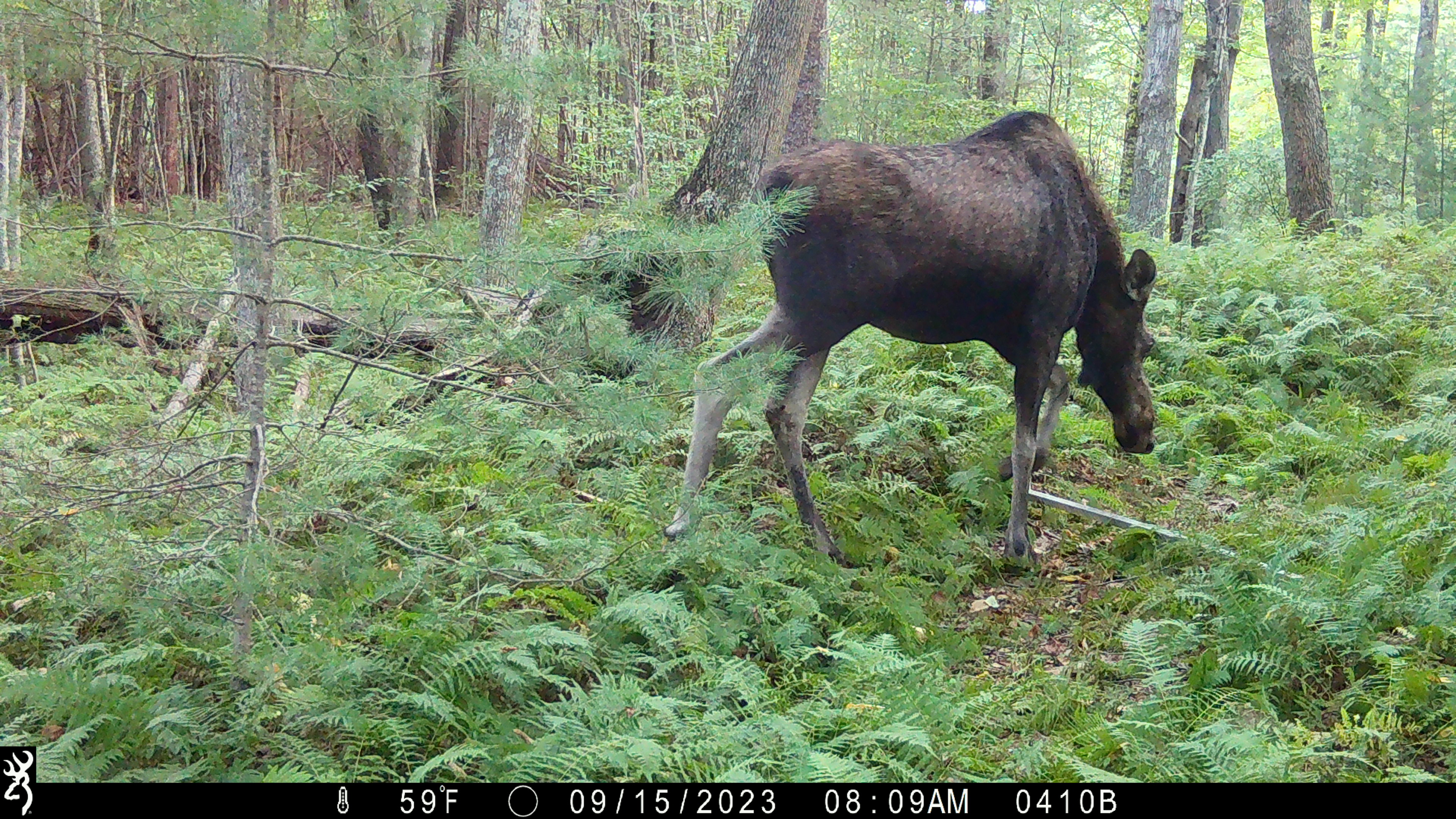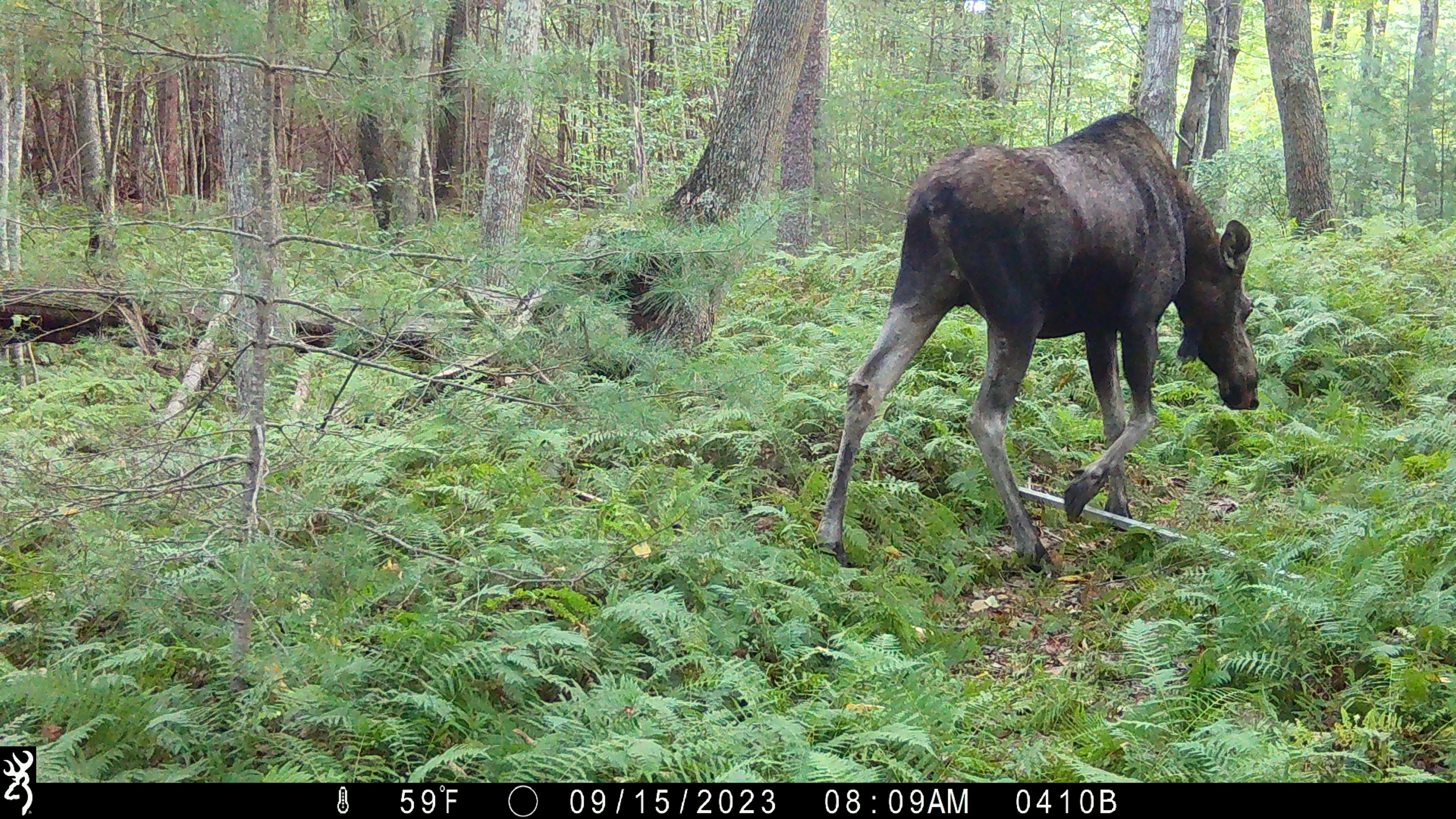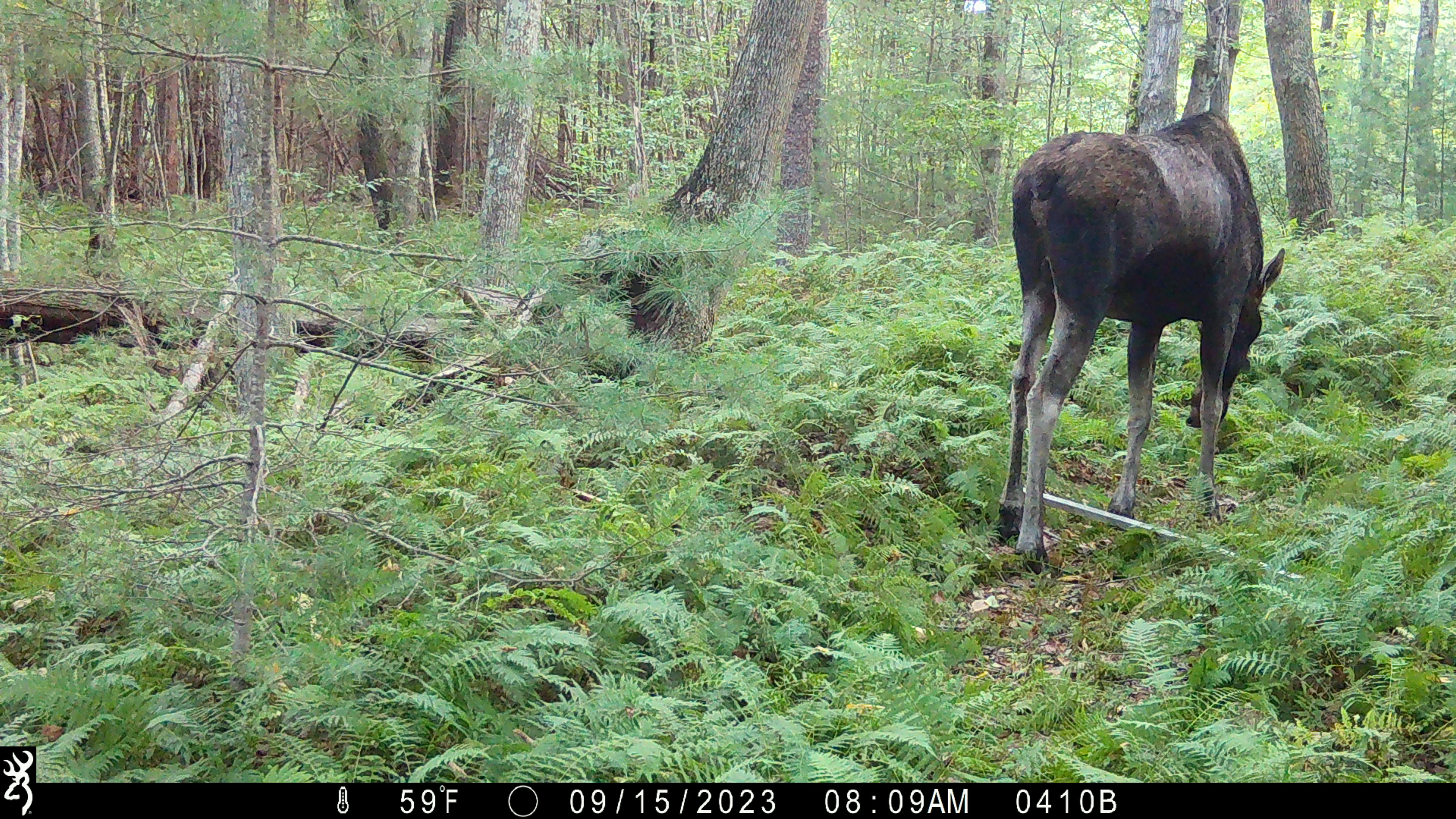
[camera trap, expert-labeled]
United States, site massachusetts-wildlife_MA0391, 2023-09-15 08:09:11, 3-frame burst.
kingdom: Animalia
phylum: Chordata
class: Mammalia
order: Artiodactyla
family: Cervidae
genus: Alces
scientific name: Alces alces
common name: moose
Moose (Alces alces).